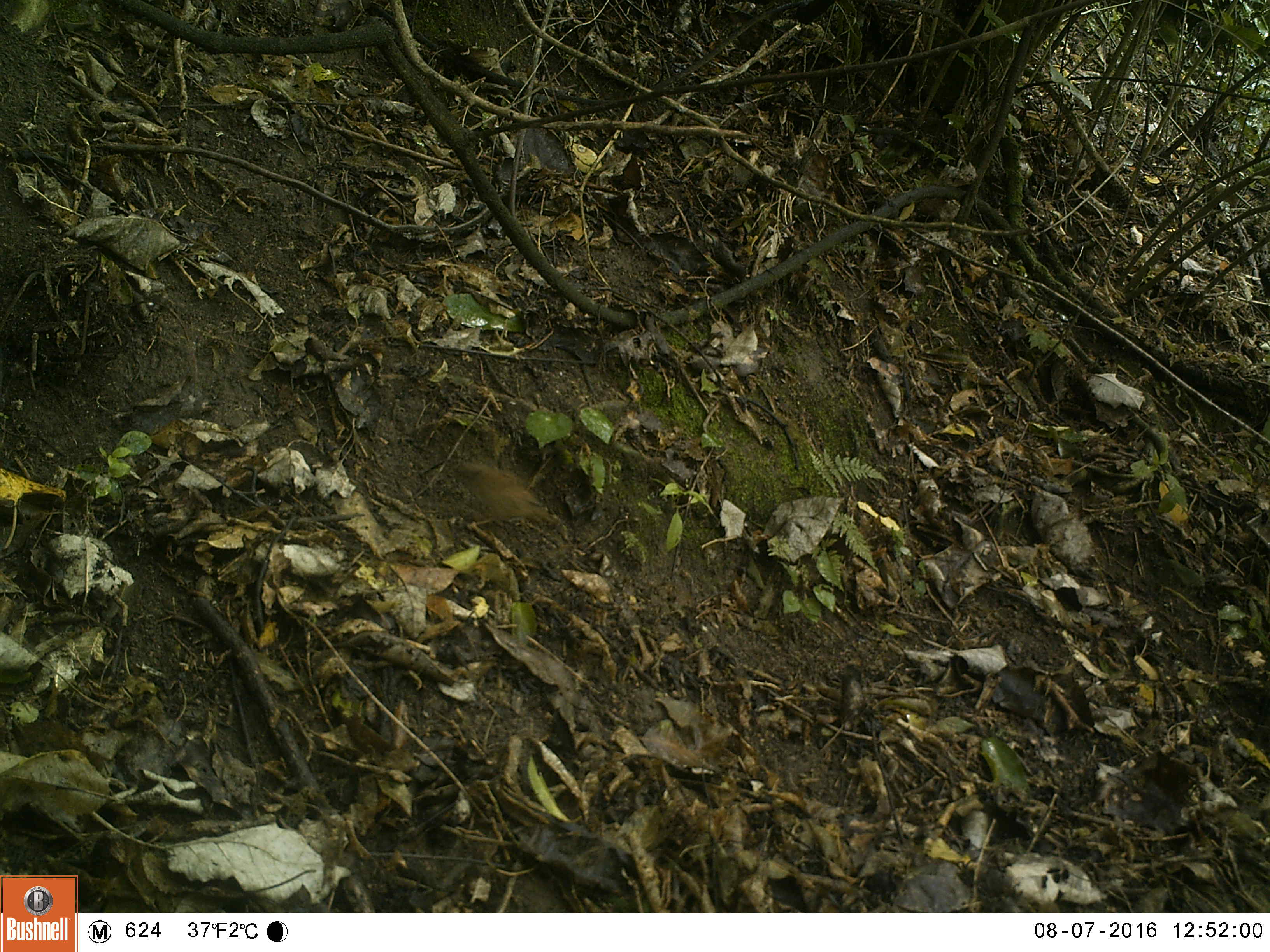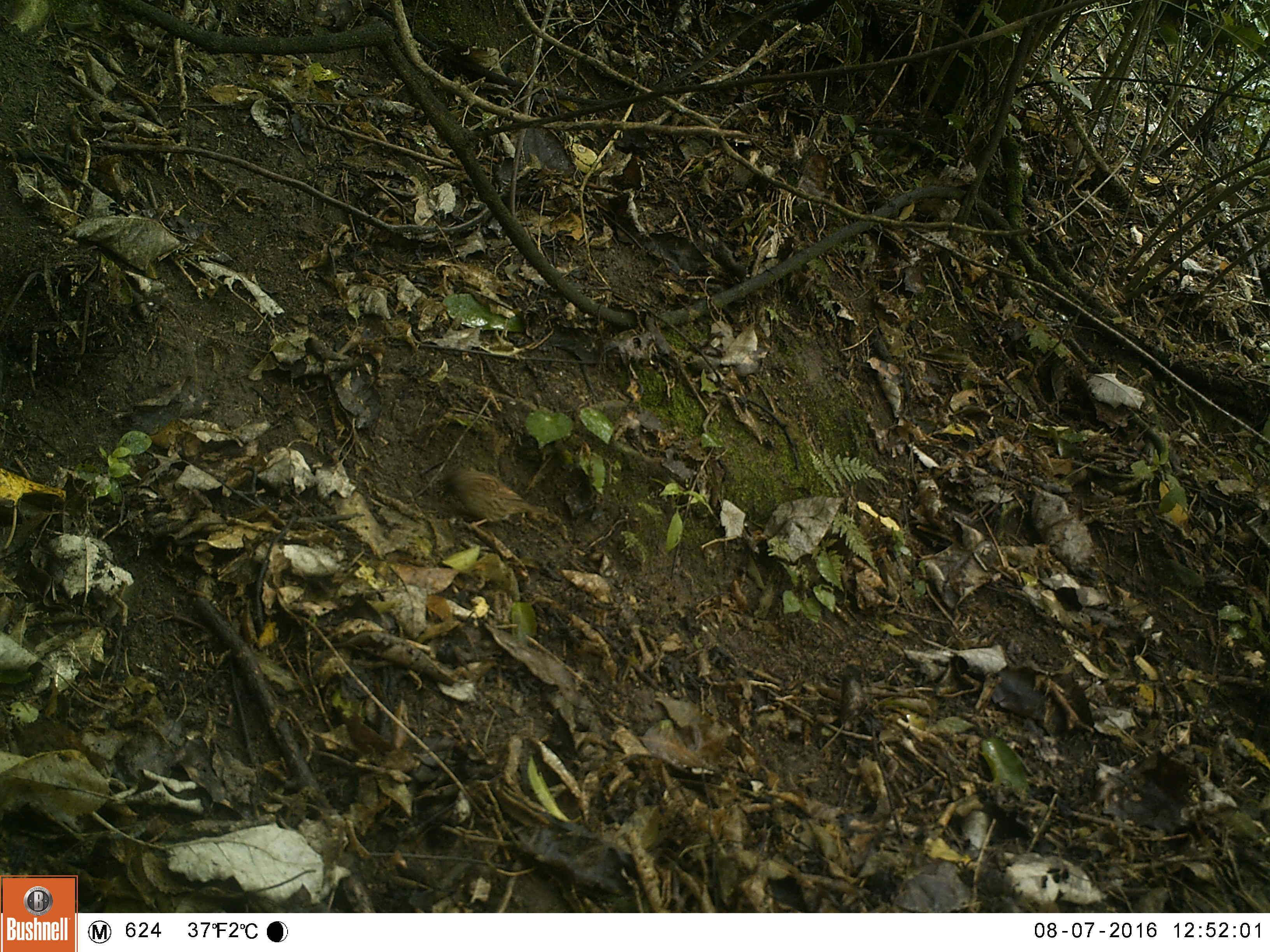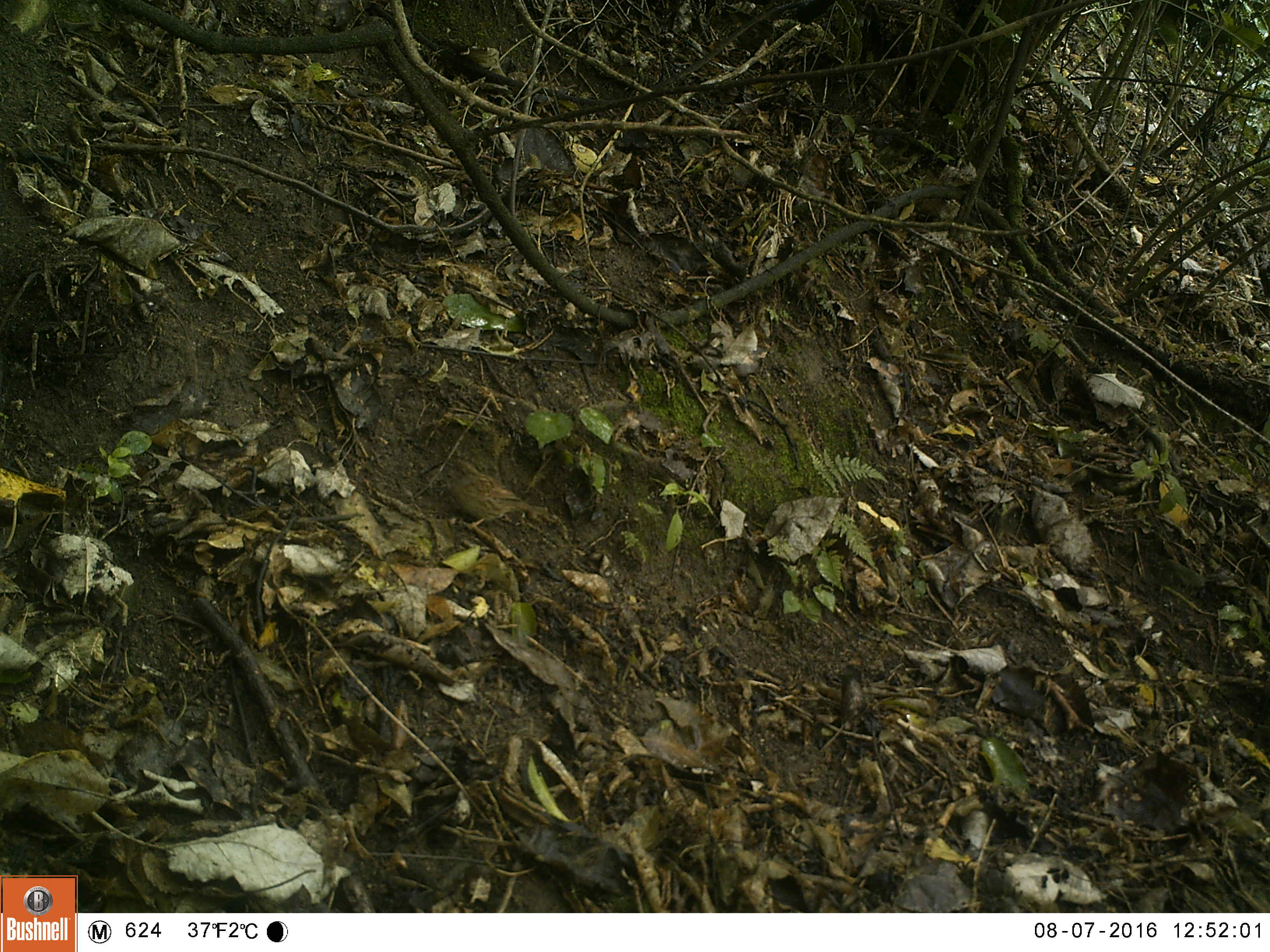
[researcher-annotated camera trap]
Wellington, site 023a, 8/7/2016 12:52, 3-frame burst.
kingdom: Animalia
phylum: Chordata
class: Aves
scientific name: Aves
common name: bird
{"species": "bird (Aves)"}